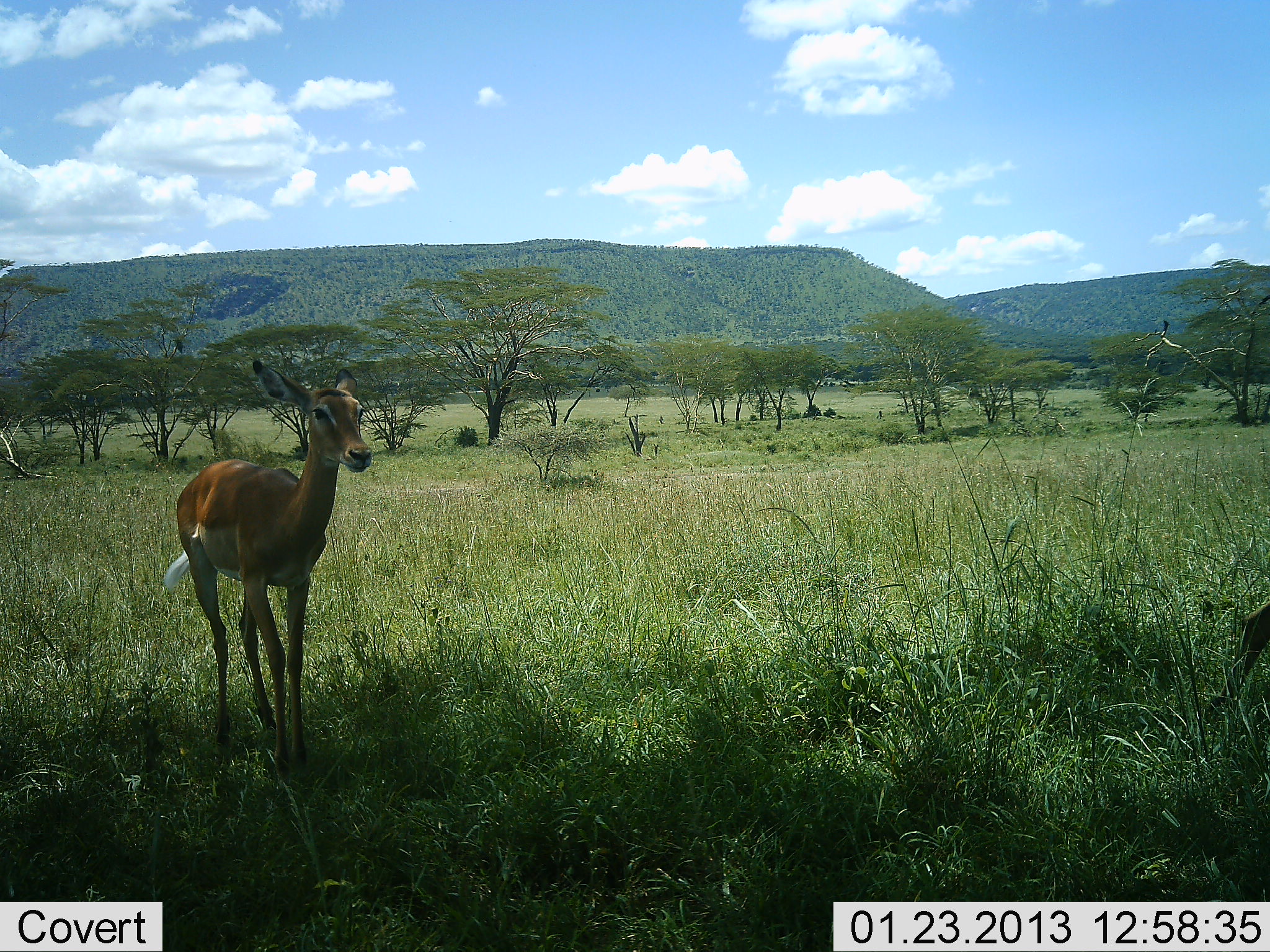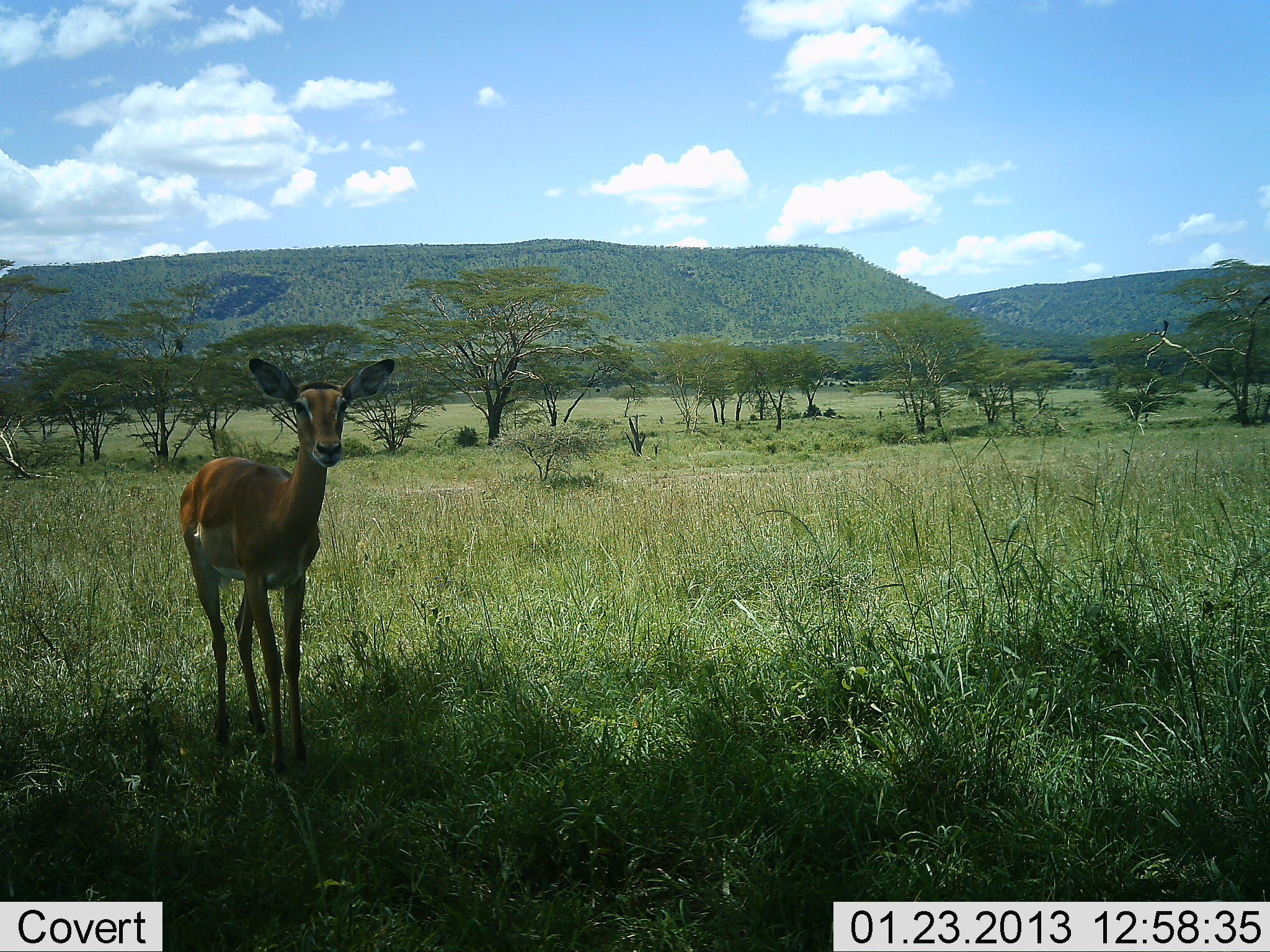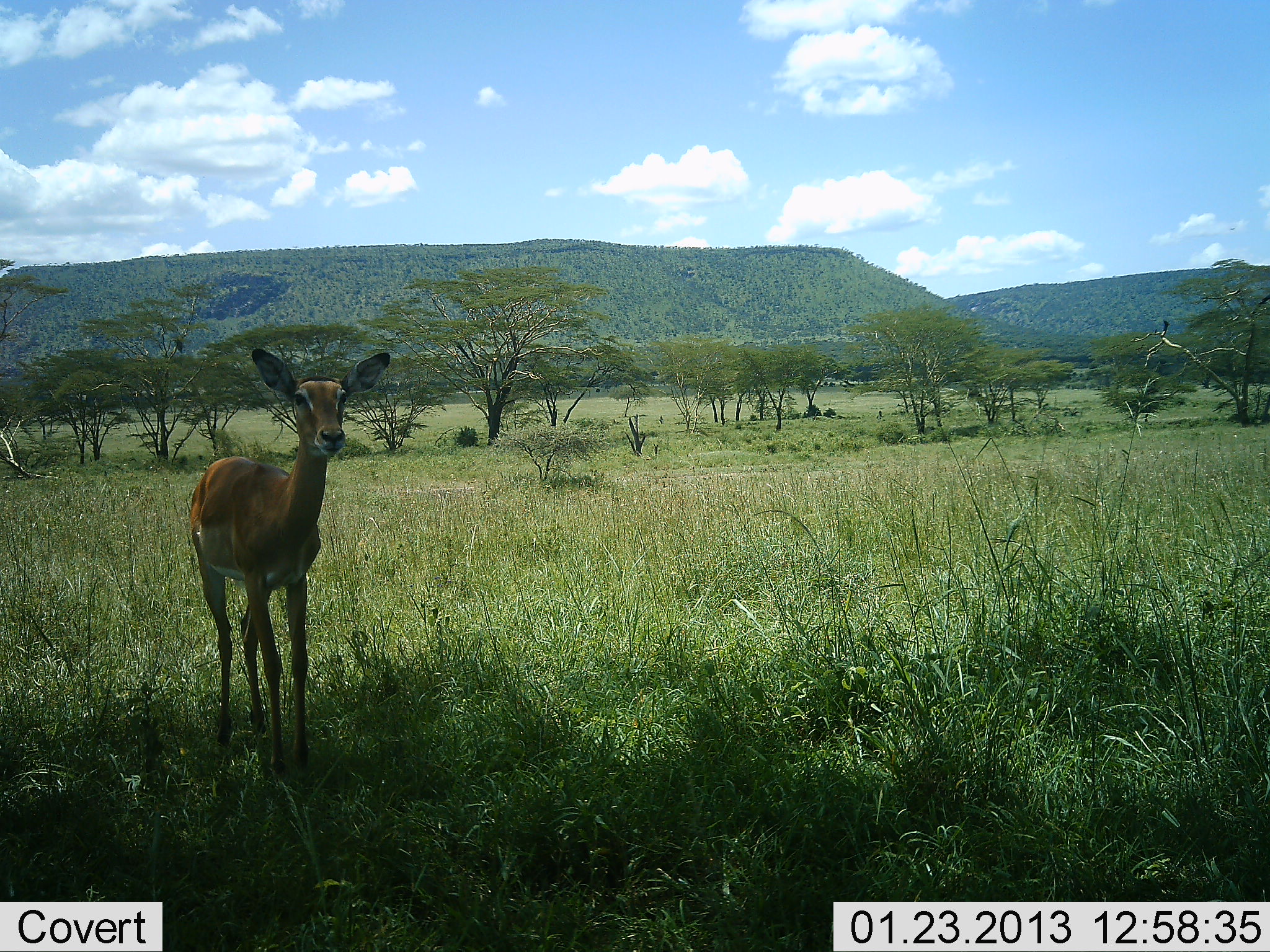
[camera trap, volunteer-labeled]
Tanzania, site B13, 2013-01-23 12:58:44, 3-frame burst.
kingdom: Animalia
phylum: Chordata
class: Mammalia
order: Artiodactyla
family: Bovidae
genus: Aepyceros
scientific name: Aepyceros melampus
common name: impala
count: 2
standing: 95%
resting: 0%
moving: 32%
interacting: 0%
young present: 0%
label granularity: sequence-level